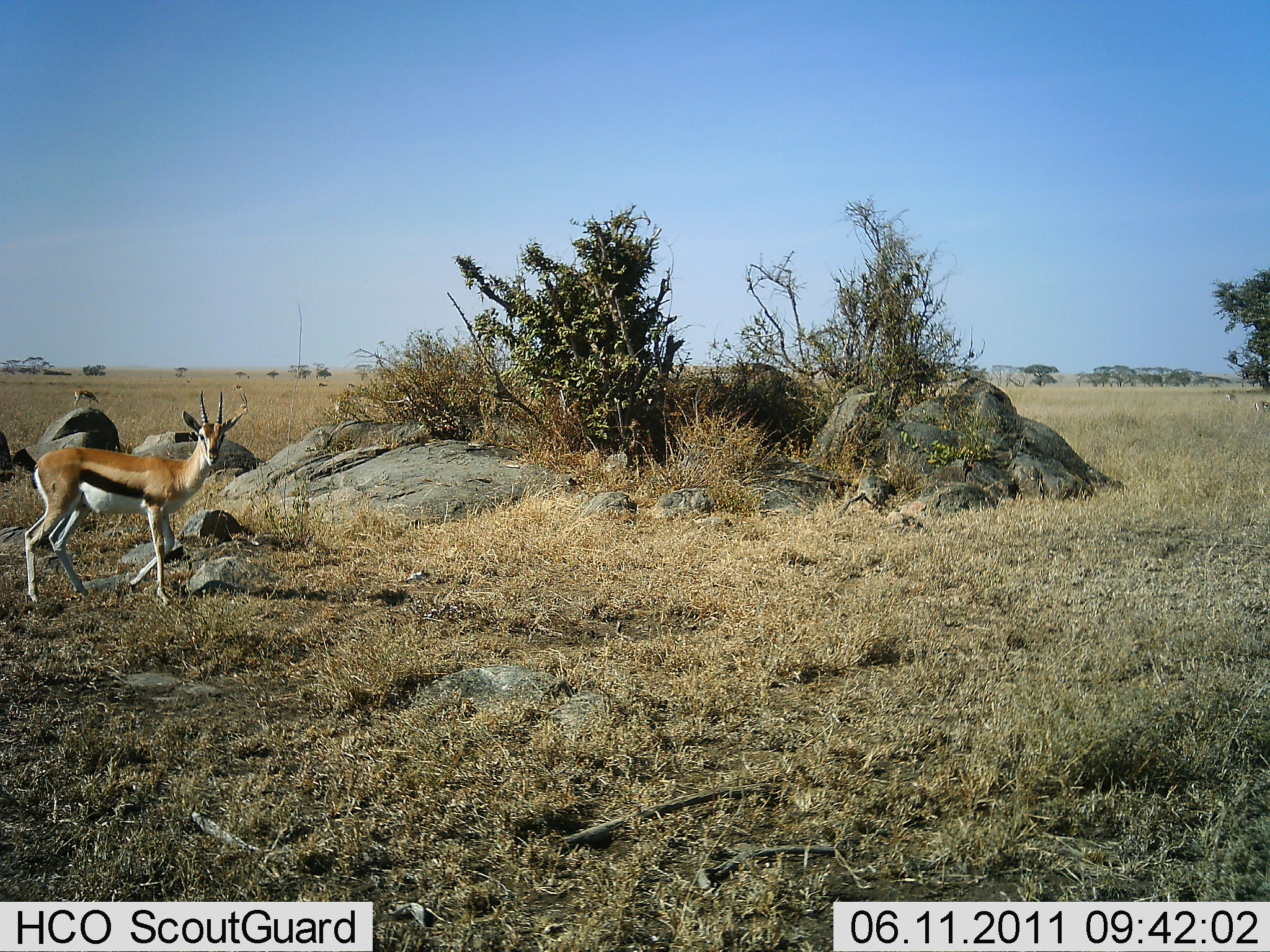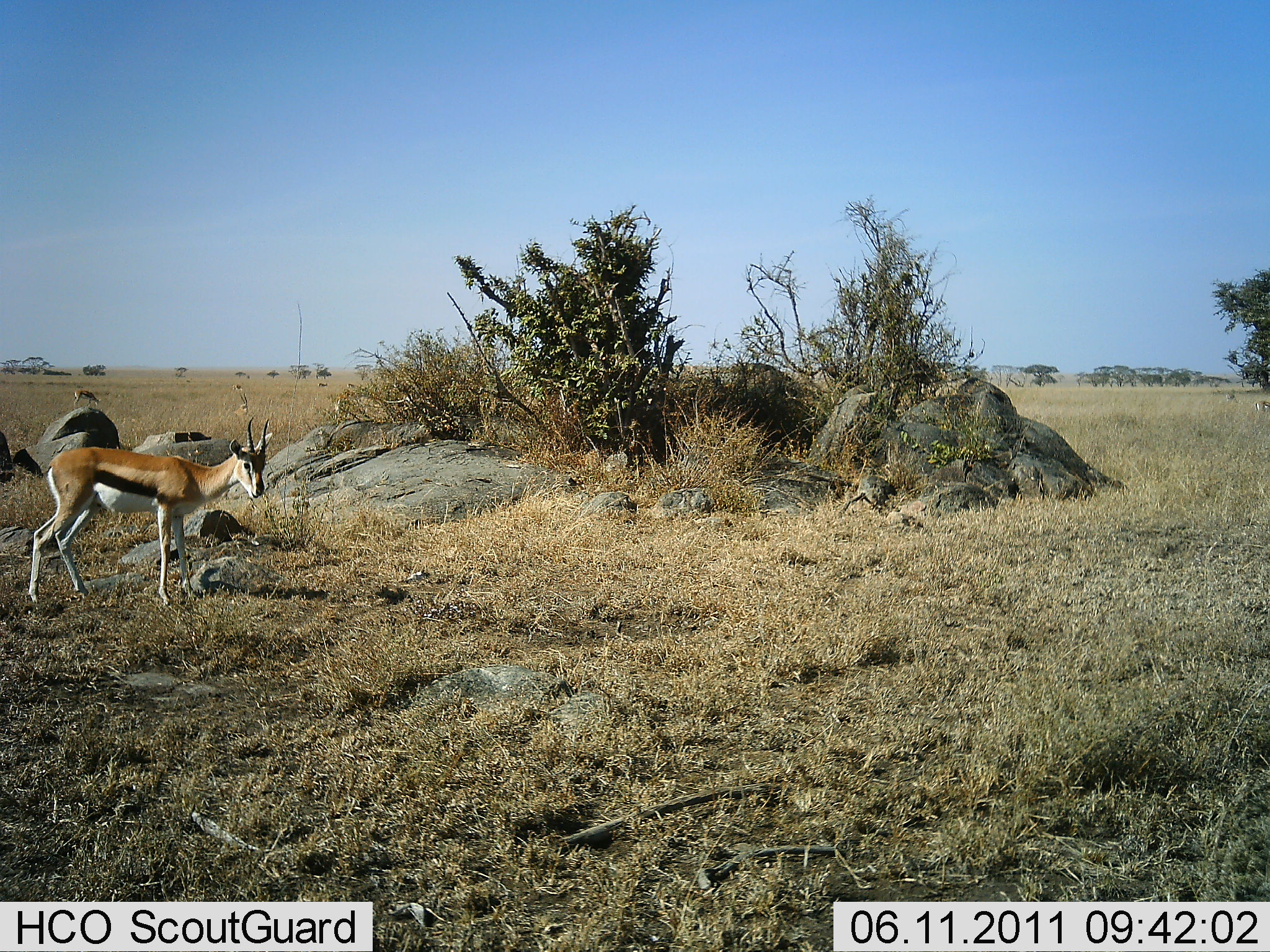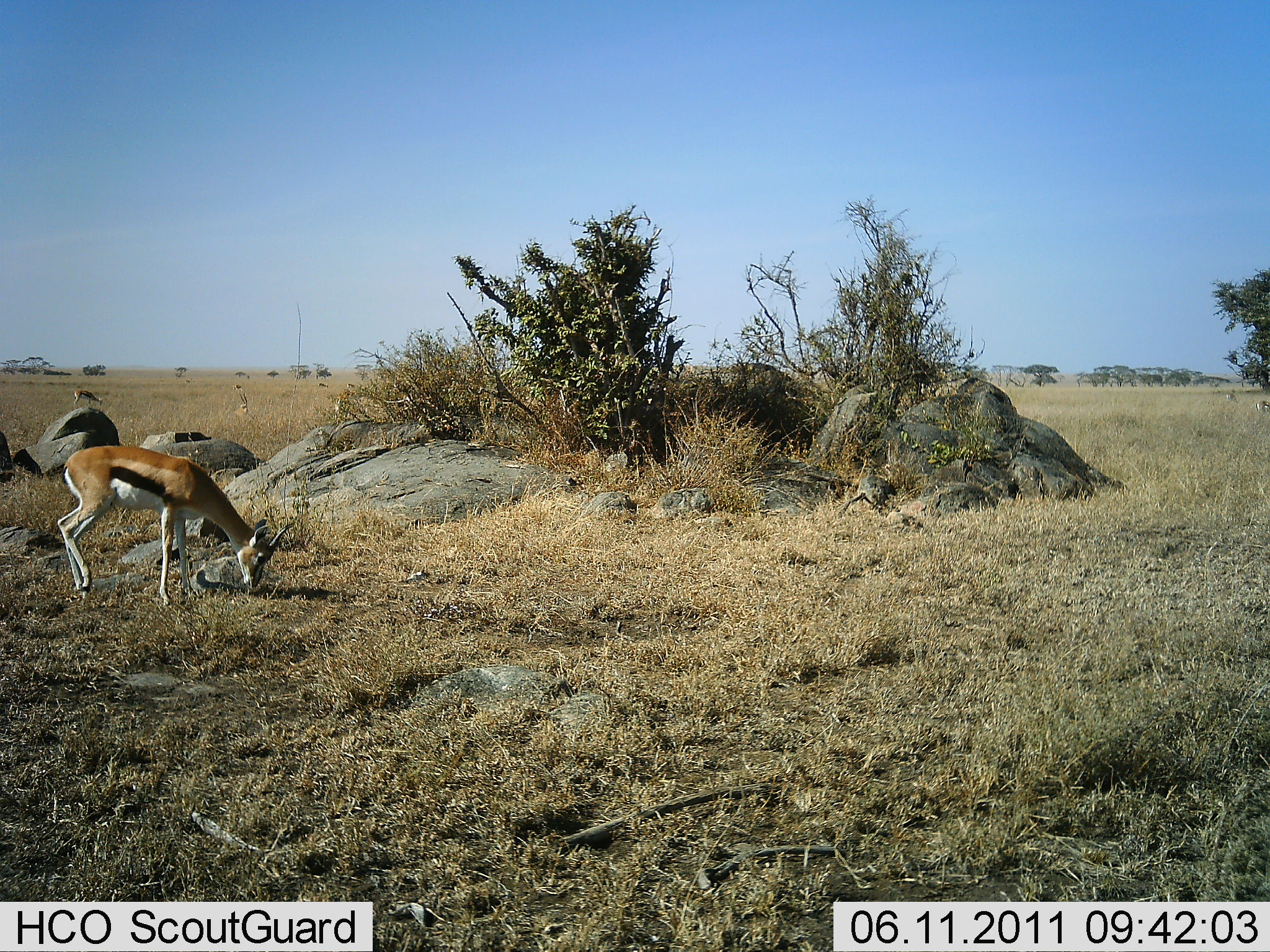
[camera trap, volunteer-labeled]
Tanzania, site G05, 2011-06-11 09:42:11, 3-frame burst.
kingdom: Animalia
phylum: Chordata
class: Mammalia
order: Artiodactyla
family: Bovidae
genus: Eudorcas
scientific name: Eudorcas thomsonii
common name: thomson's gazelle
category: gazellethomsons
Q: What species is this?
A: Gazellethomsons (thomson's gazelle) (Eudorcas thomsonii).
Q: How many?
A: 1.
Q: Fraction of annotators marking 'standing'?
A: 14%.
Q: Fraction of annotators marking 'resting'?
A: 0%.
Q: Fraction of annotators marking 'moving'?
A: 7%.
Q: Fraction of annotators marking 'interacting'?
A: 0%.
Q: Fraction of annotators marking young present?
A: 0%.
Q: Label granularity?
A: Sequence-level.